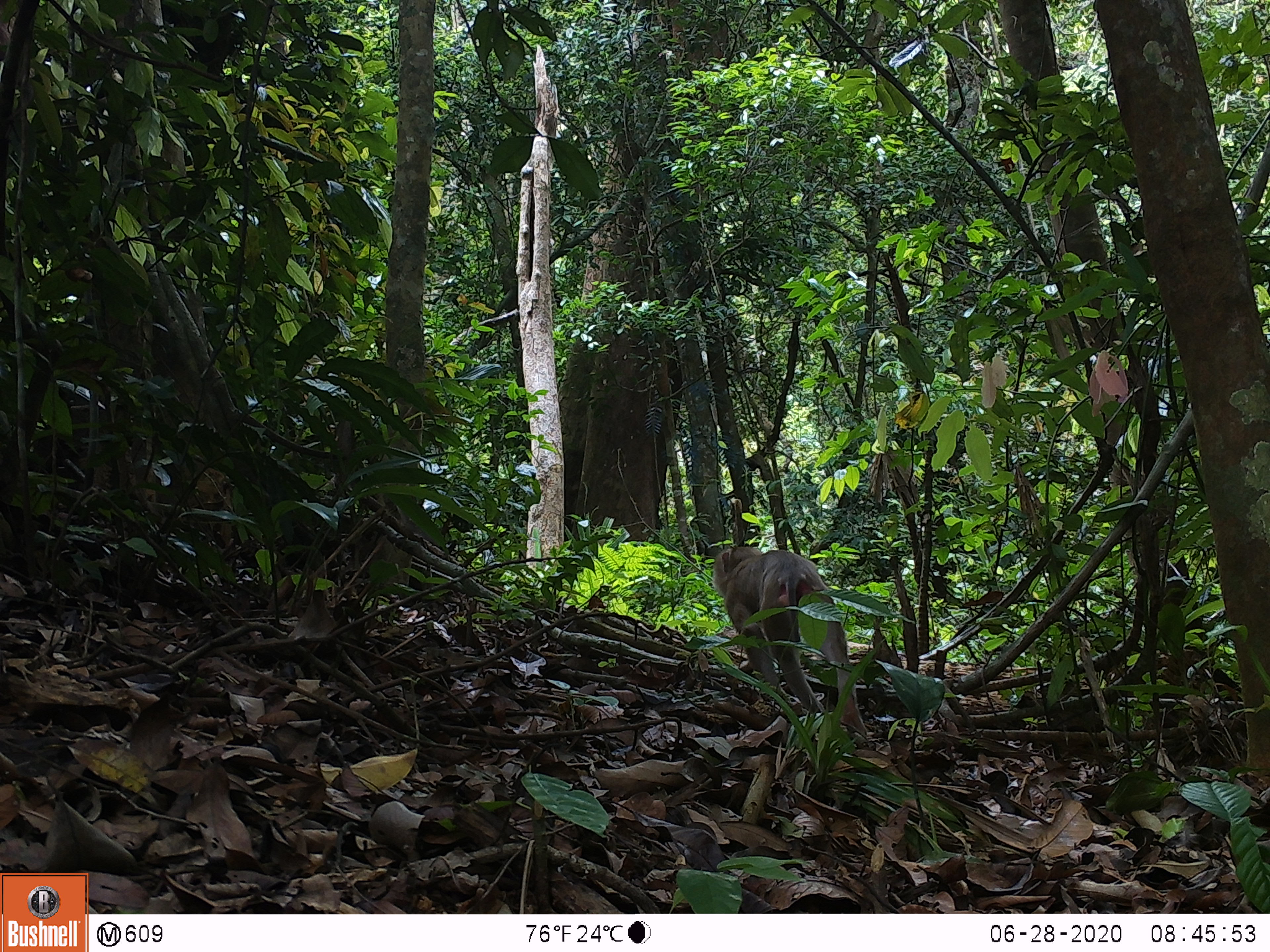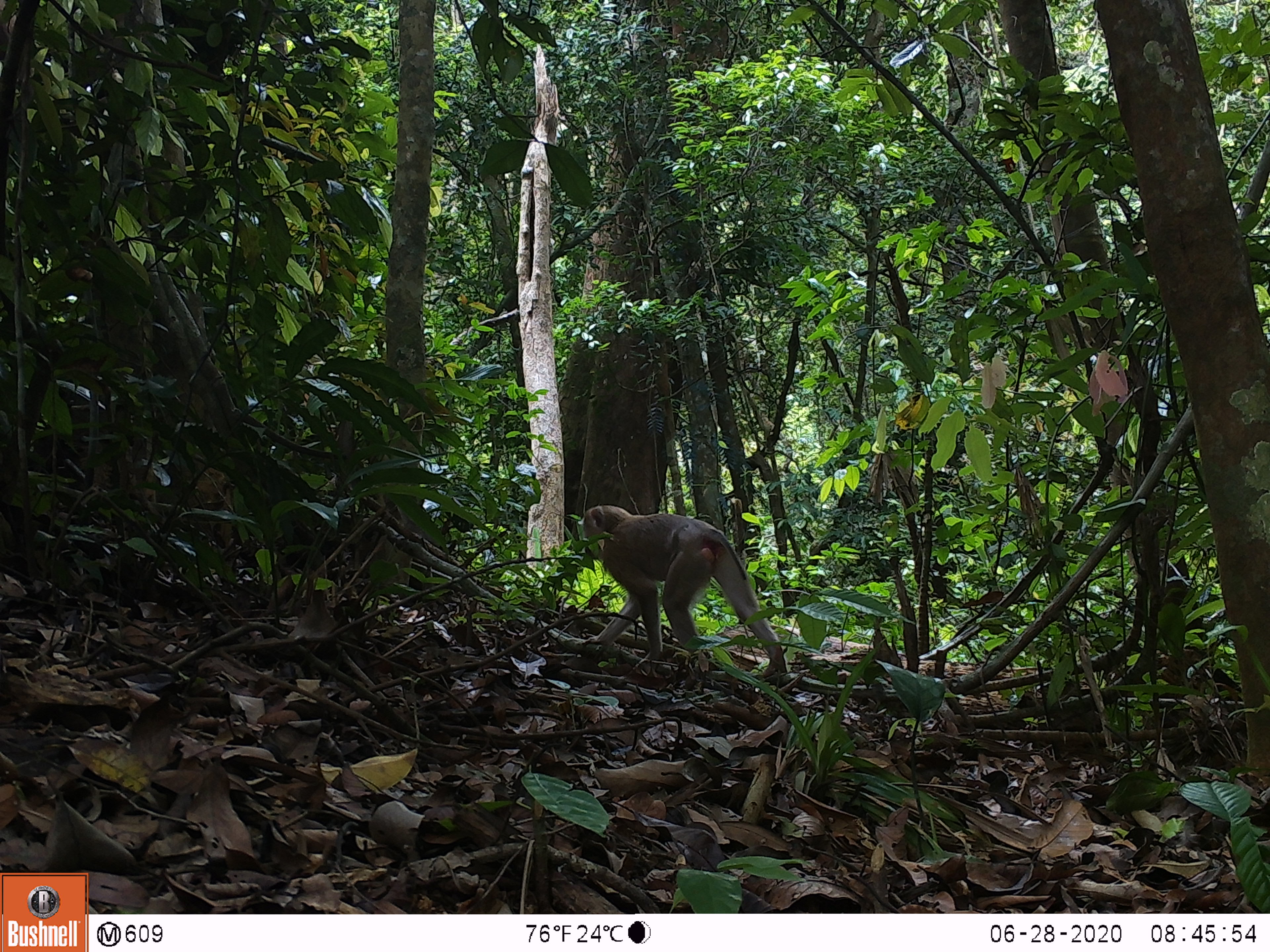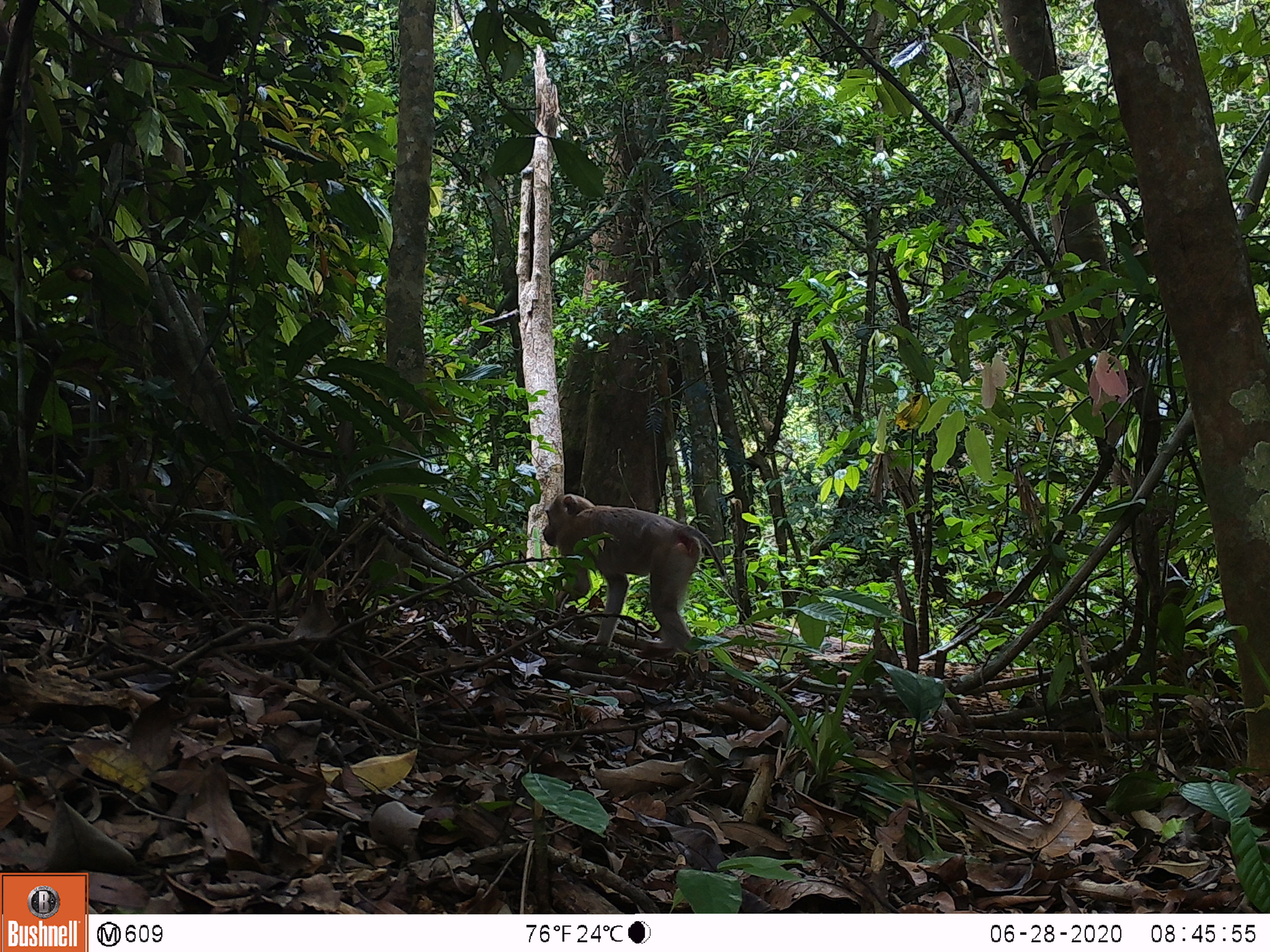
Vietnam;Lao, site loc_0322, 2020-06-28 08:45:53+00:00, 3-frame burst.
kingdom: Animalia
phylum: Chordata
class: Mammalia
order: Primates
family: Cercopithecidae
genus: Macaca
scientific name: Macaca nemestrina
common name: pig-tailed macaque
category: pig tailed macaque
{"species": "pig tailed macaque (pig-tailed macaque) (Macaca nemestrina)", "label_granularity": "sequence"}